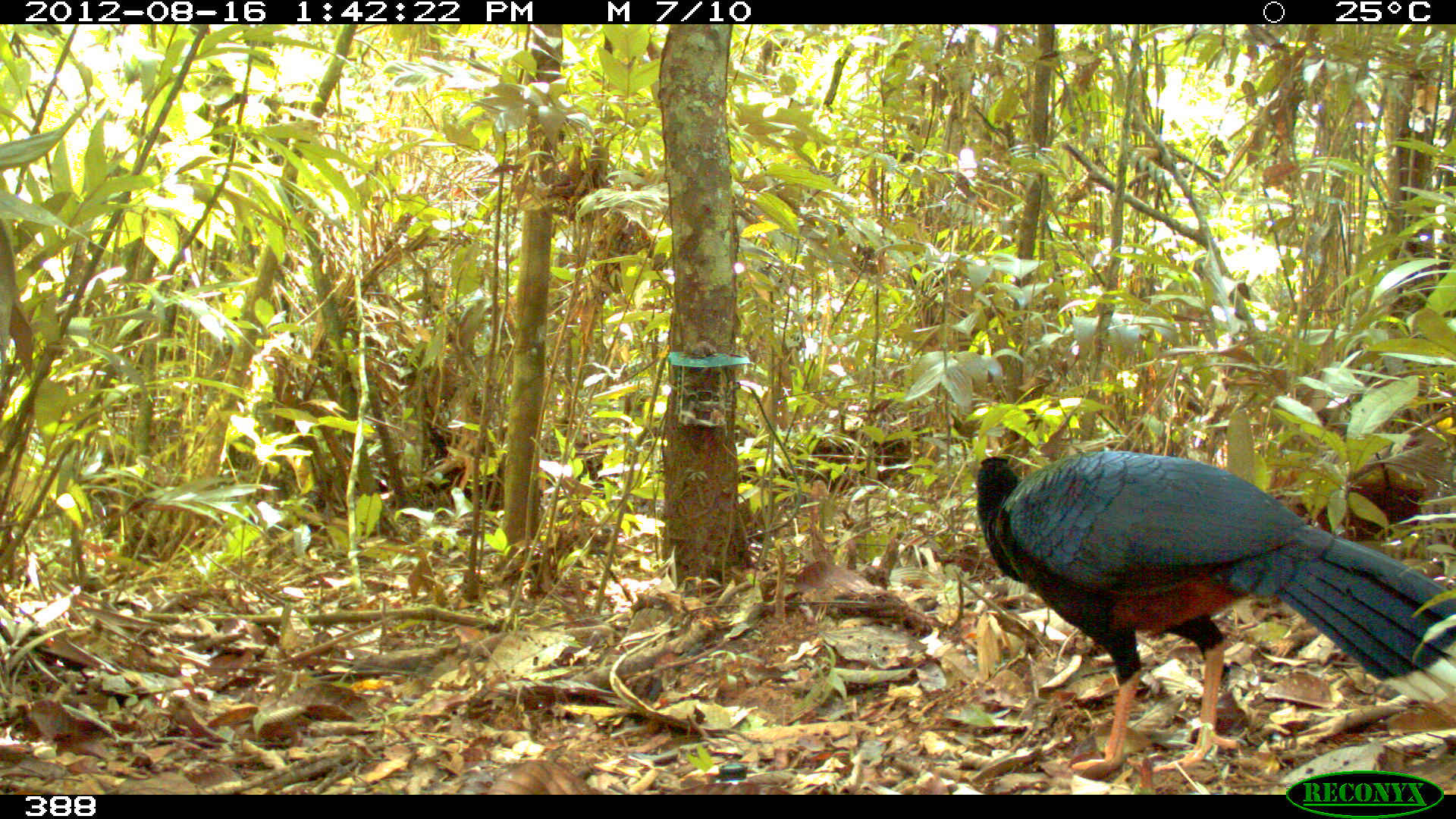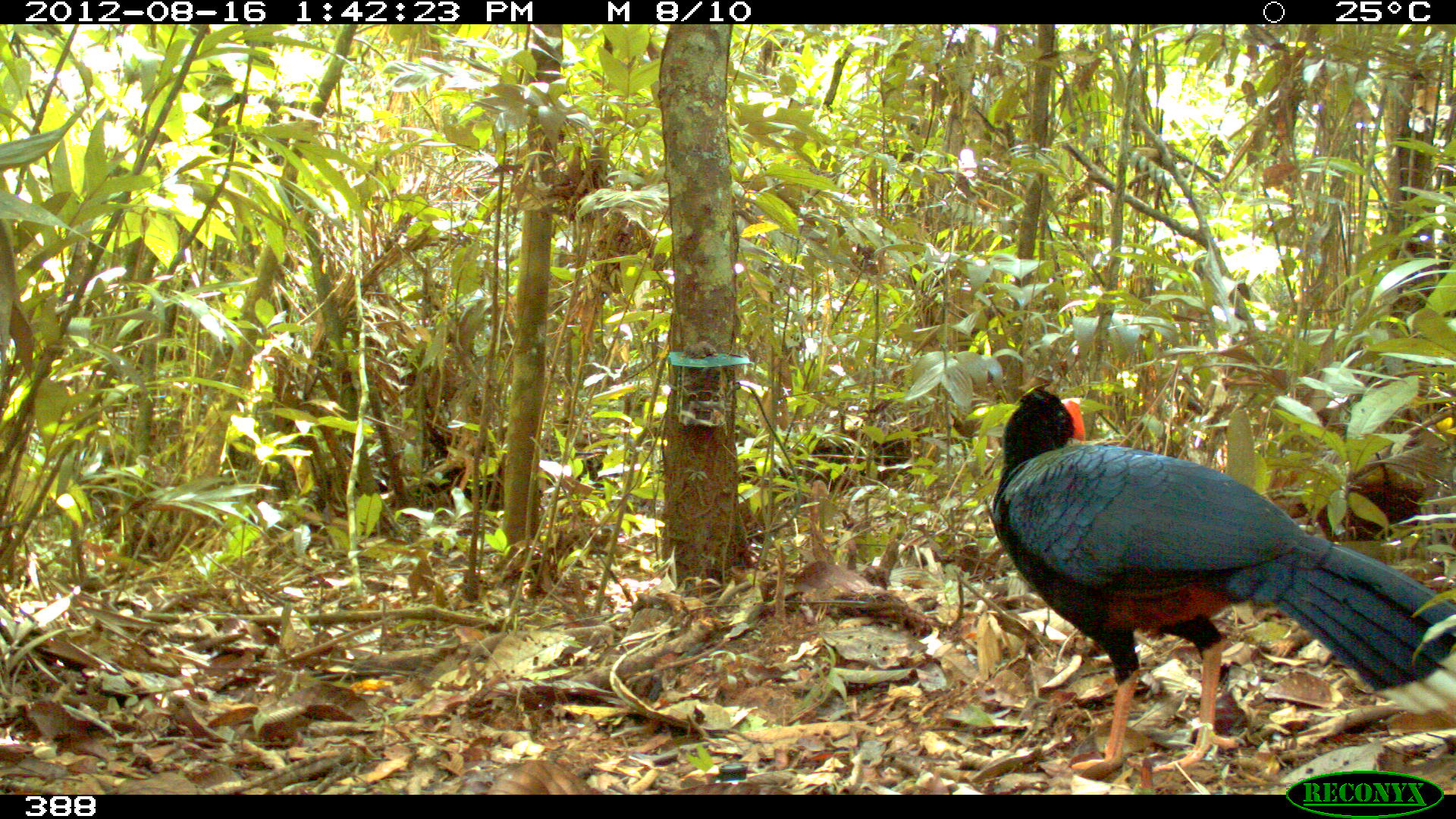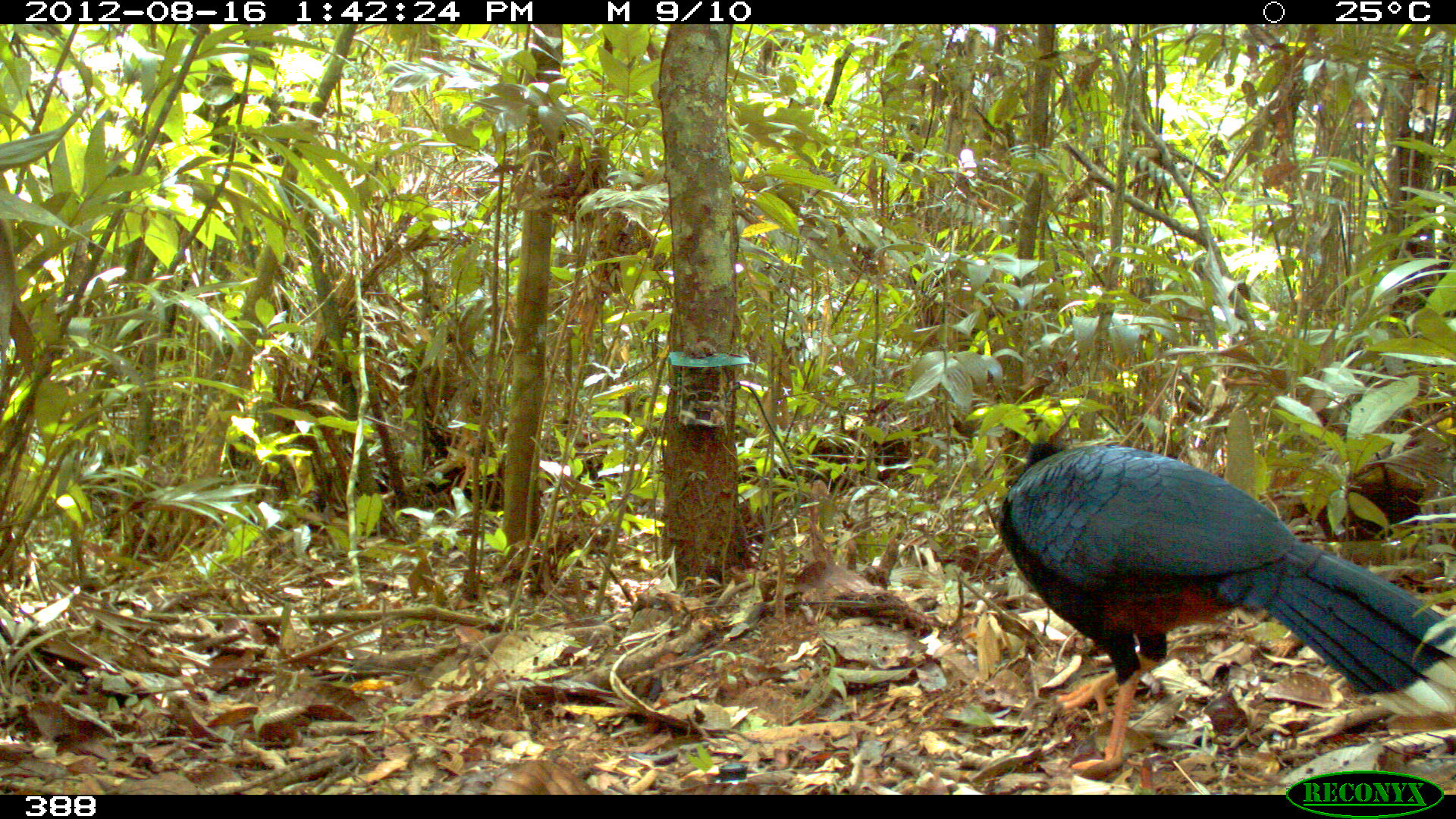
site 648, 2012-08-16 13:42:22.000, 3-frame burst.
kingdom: Animalia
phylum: Chordata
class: Aves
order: Galliformes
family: Cracidae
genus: Mitu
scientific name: Mitu tuberosum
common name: razor-billed curassow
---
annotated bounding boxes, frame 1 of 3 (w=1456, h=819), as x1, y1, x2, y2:
mitu tuberosum: 971, 449, 1456, 776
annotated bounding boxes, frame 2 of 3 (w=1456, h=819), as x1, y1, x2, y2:
mitu tuberosum: 986, 385, 1456, 772